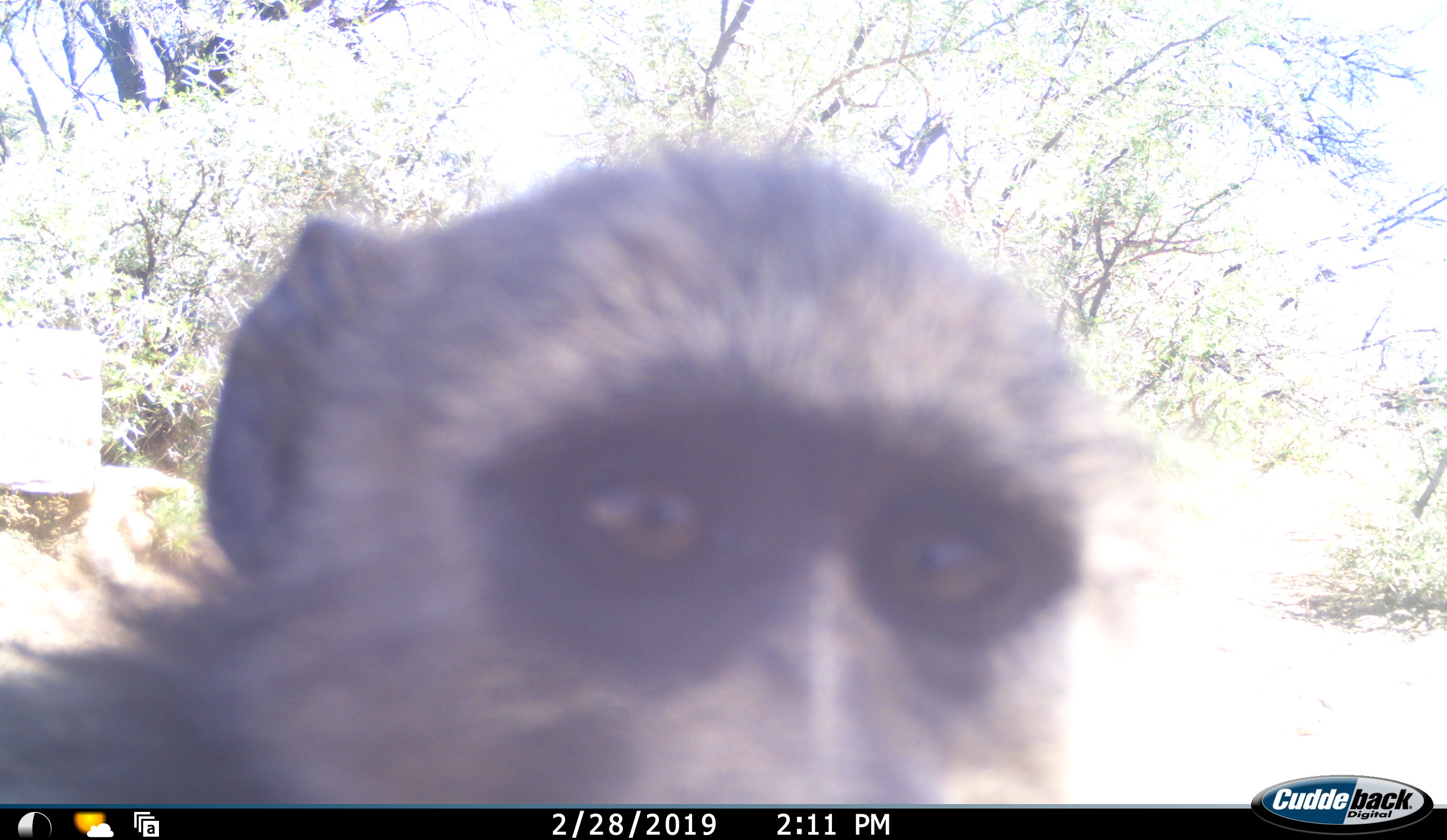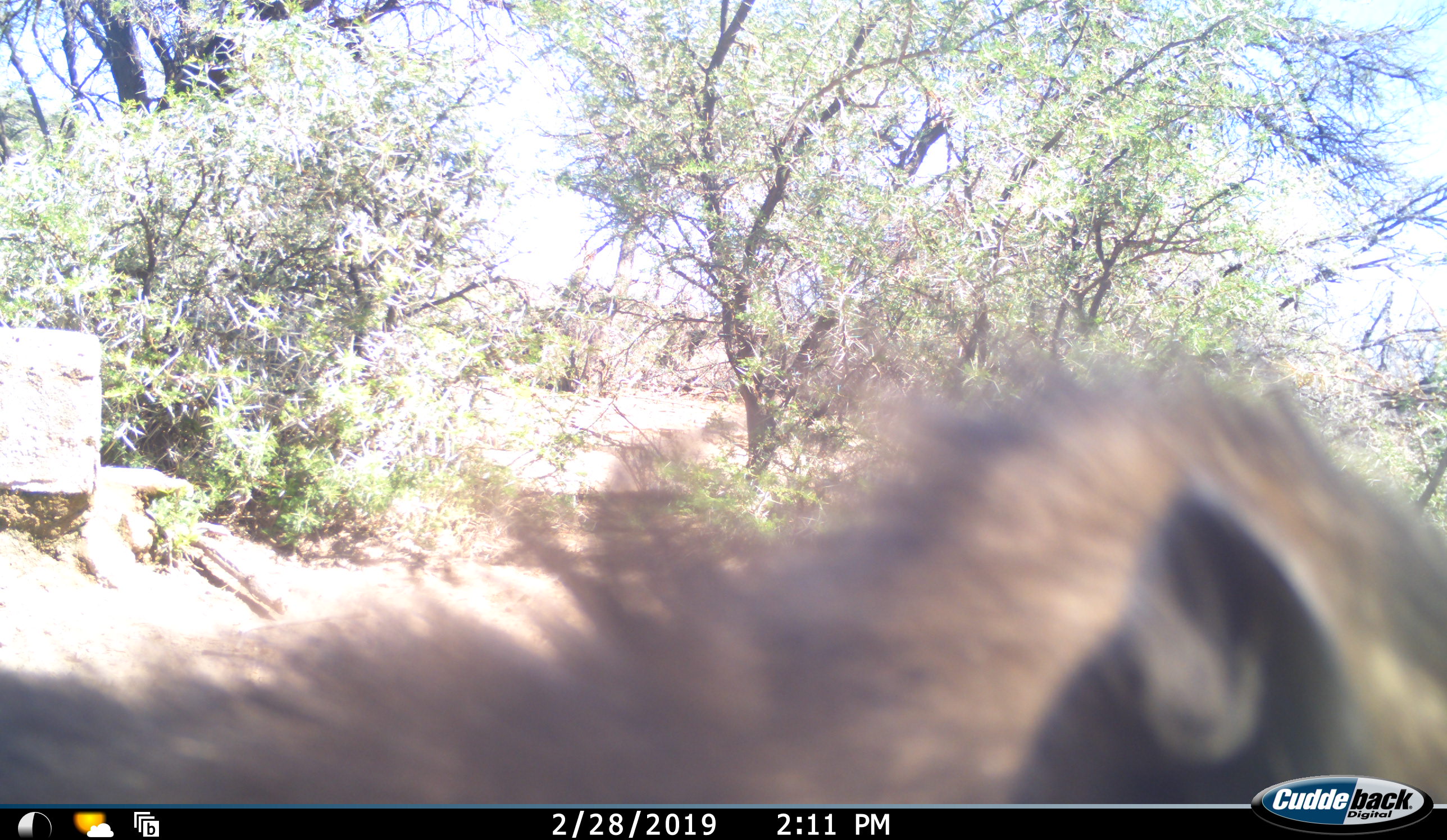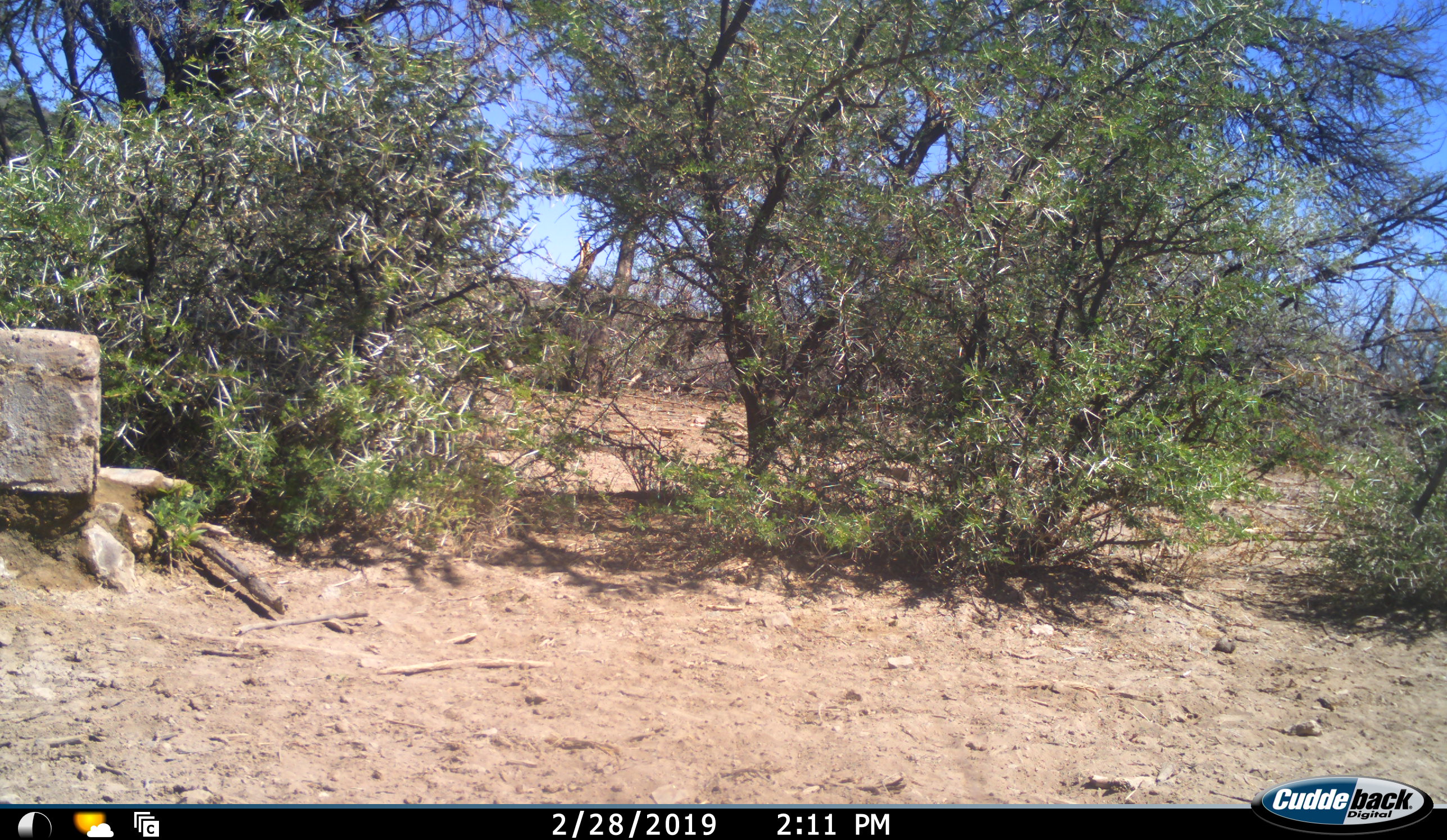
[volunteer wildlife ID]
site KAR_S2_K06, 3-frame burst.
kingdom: Animalia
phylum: Chordata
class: Mammalia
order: Primates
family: Cercopithecidae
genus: Papio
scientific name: Papio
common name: baboon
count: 1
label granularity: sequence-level